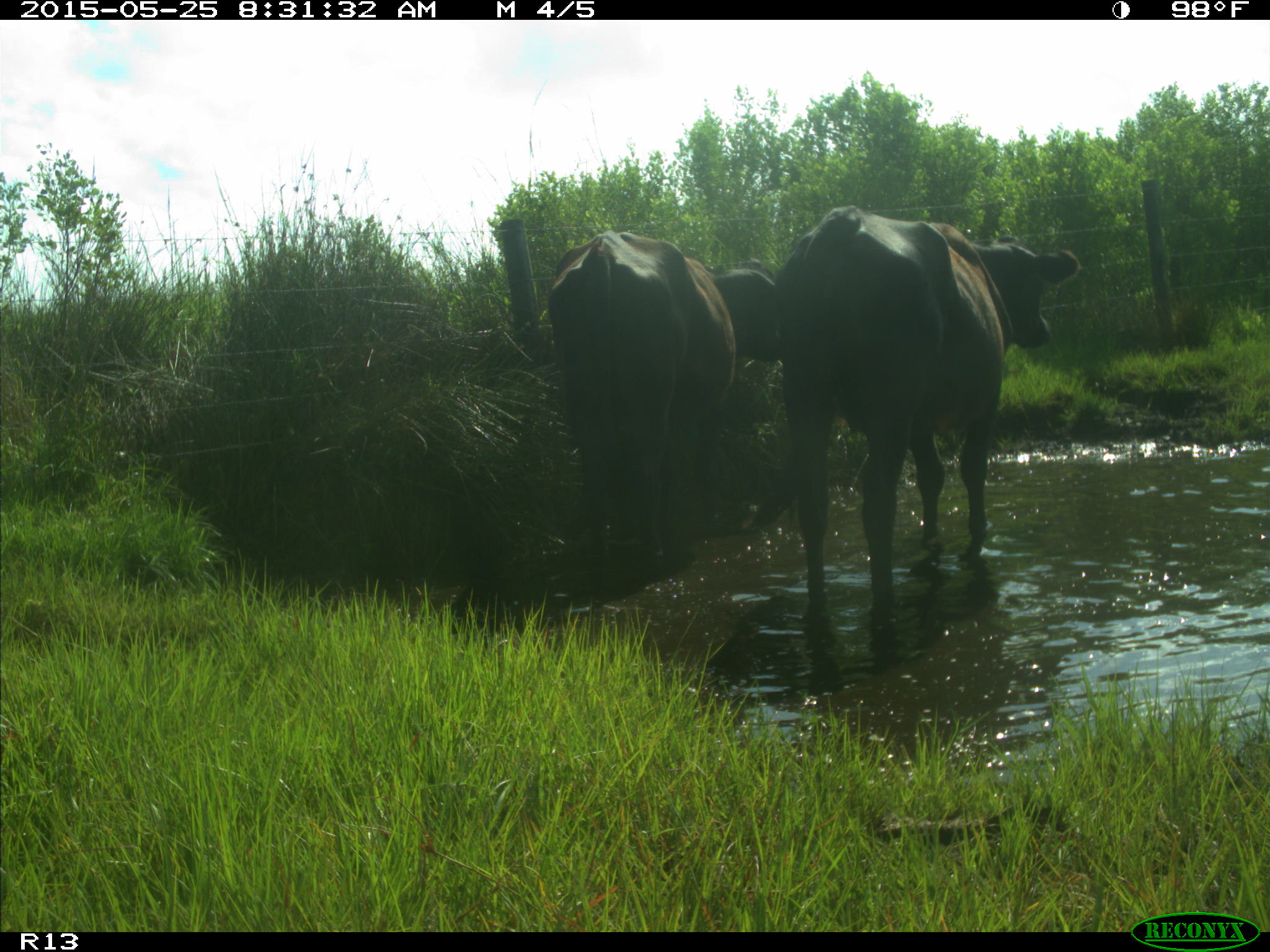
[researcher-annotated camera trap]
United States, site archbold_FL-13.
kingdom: Animalia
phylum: Chordata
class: Mammalia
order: Artiodactyla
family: Bovidae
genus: Bos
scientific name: Bos taurus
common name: domestic cow